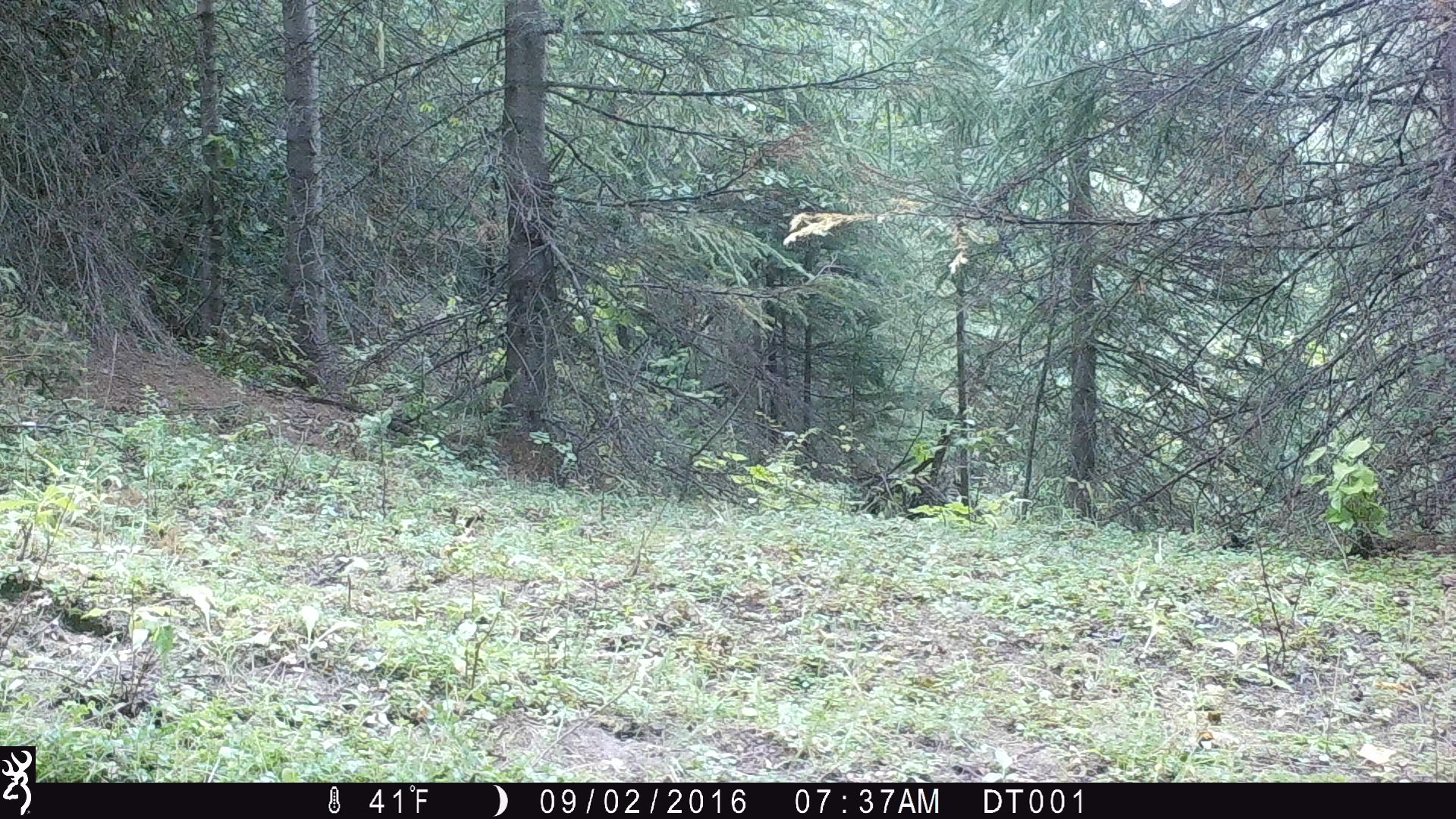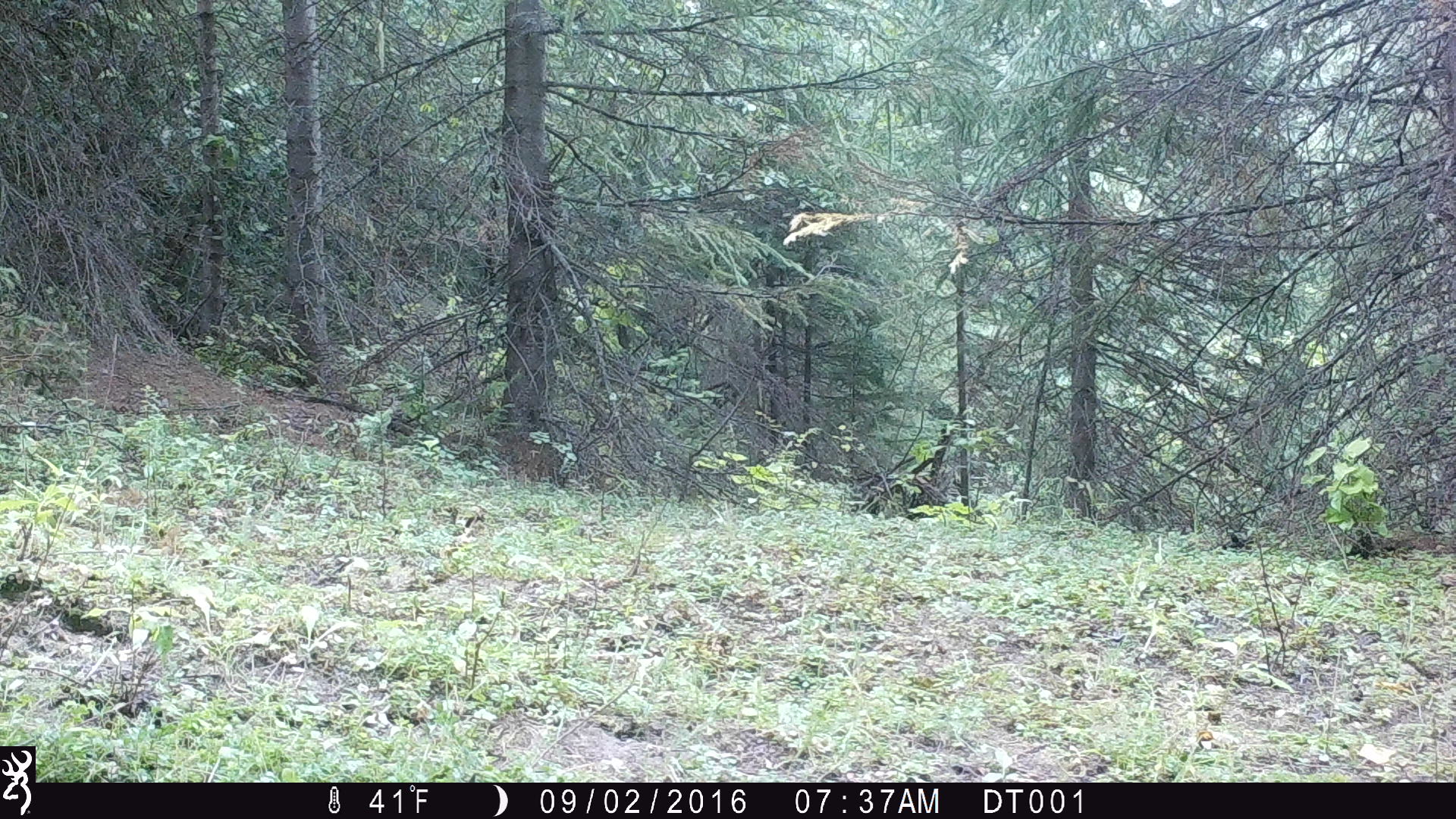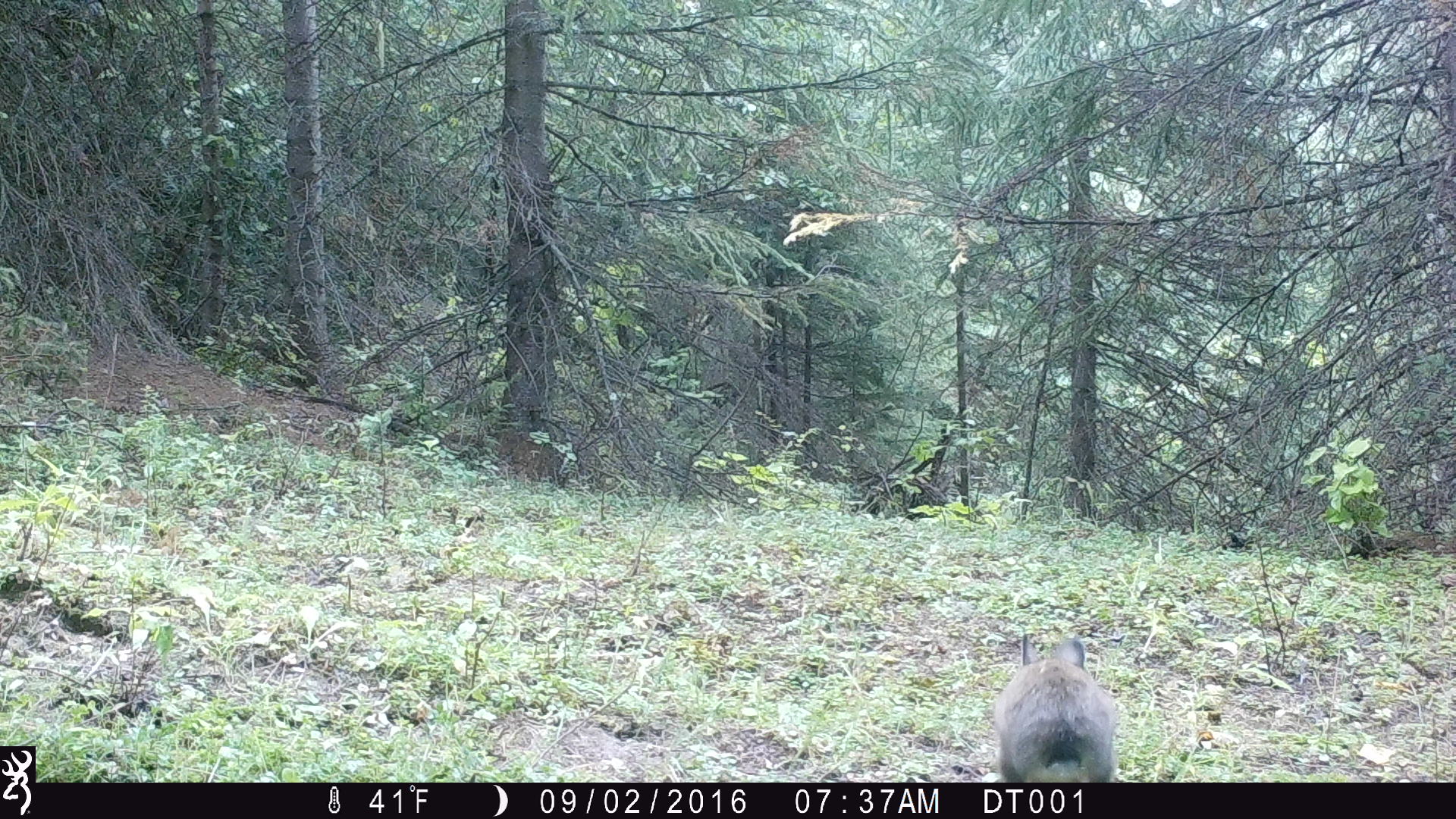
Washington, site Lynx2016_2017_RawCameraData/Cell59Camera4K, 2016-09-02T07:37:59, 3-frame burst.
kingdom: Animalia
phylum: Chordata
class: Mammalia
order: Lagomorpha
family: Leporidae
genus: Lepus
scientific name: Lepus americanus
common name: snowshoe hare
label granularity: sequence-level